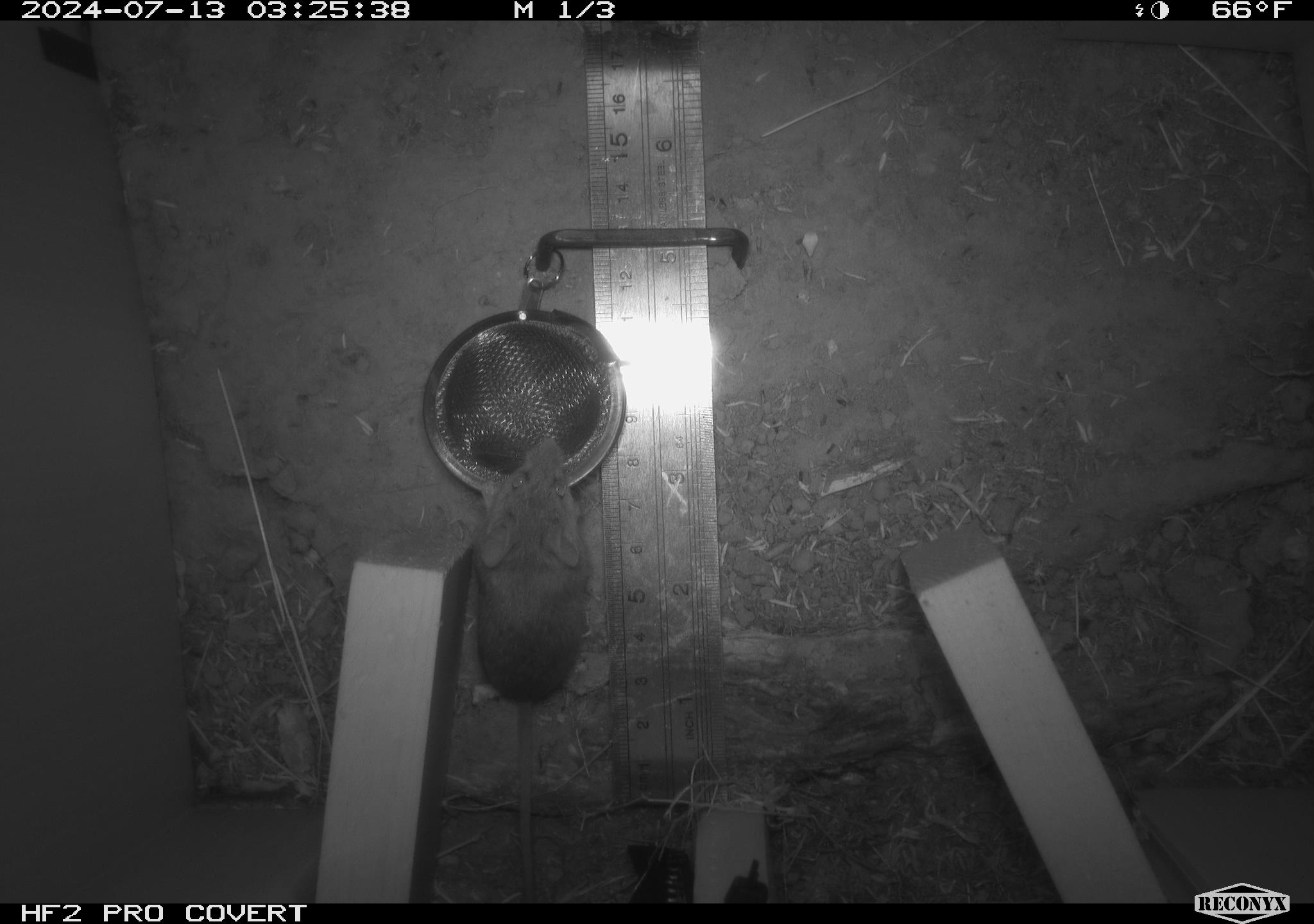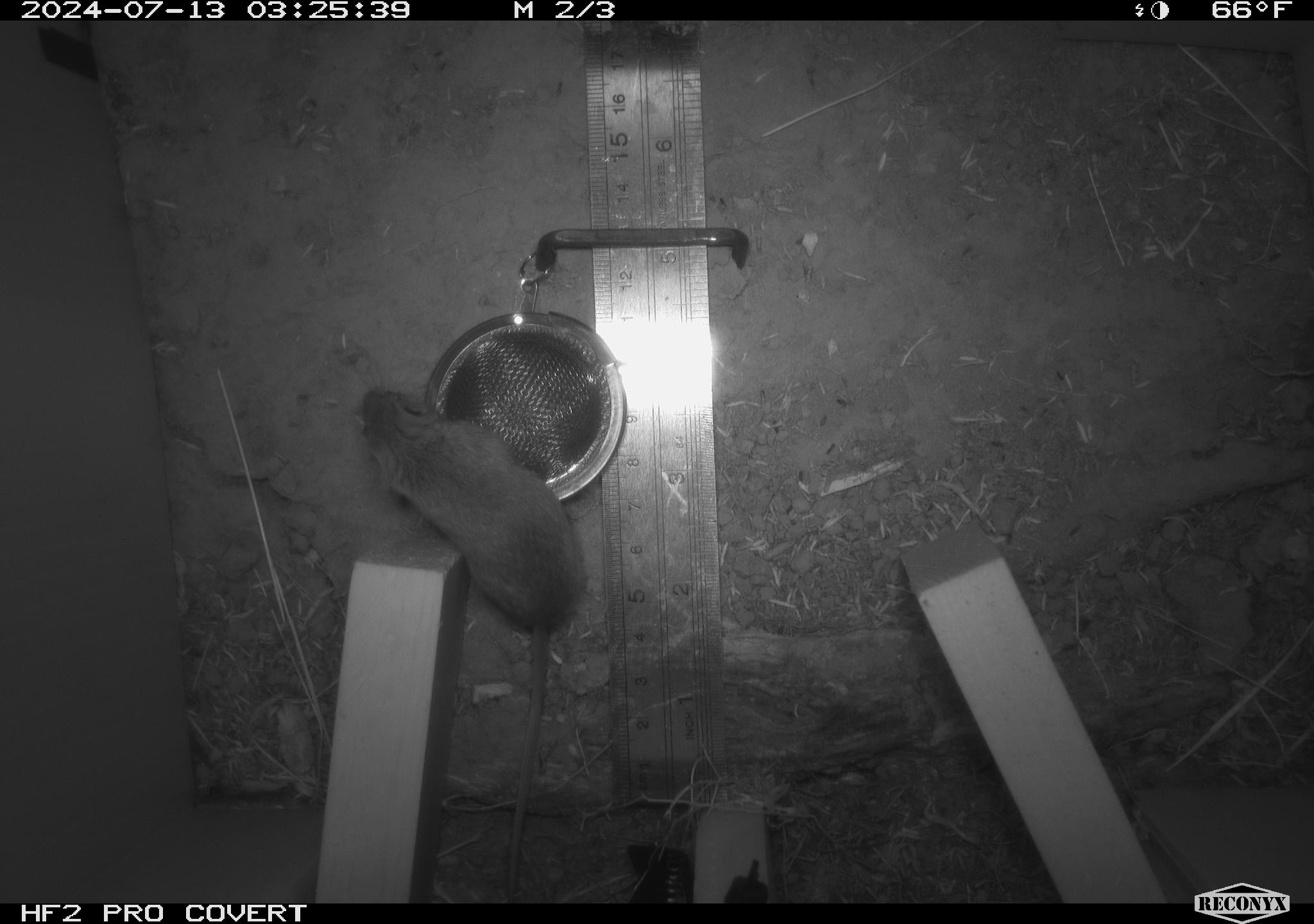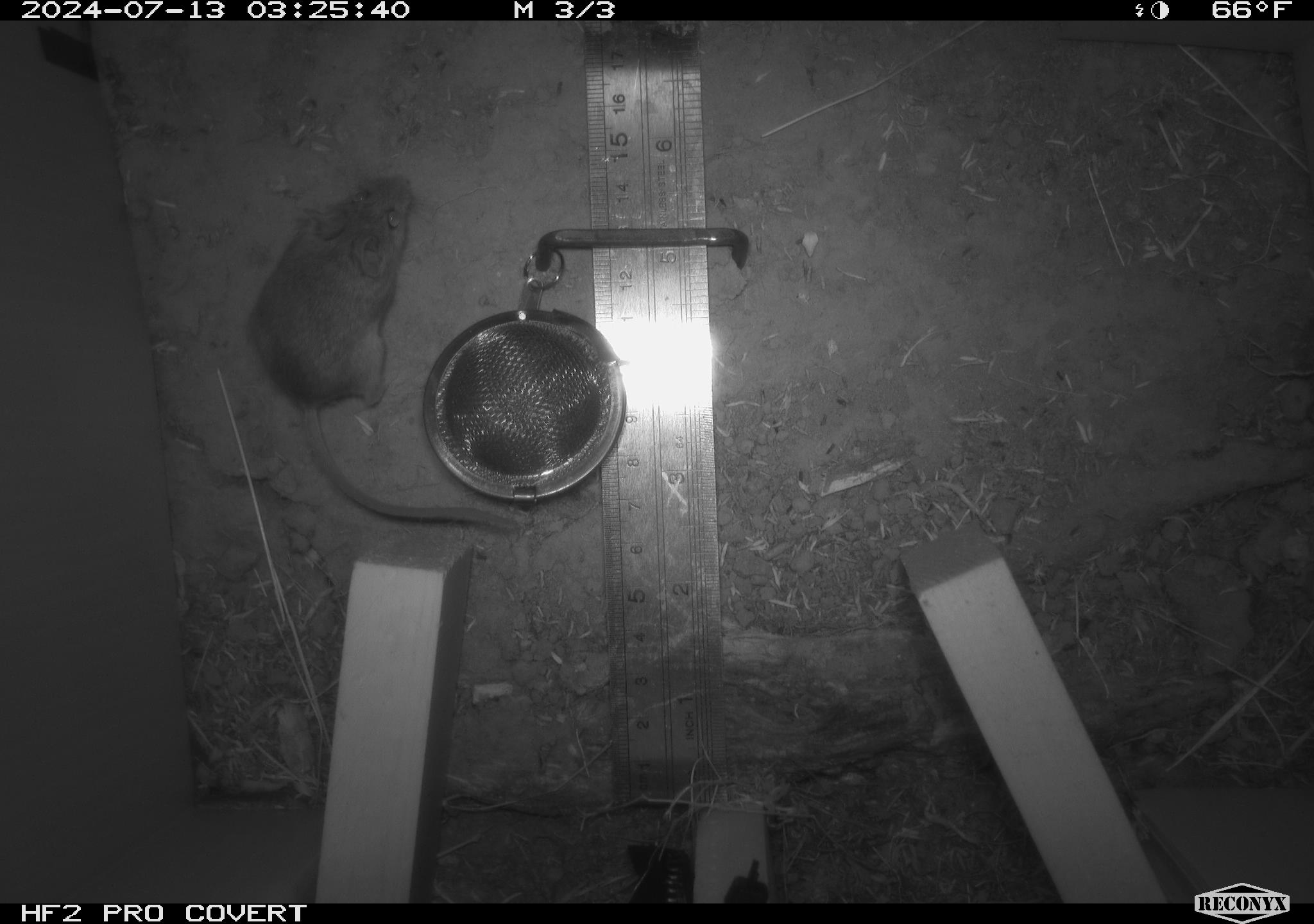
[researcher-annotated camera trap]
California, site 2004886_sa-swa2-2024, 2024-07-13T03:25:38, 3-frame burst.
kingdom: Animalia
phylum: Chordata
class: Mammalia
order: Rodentia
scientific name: Rodentia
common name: mouse species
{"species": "mouse species (Rodentia)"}